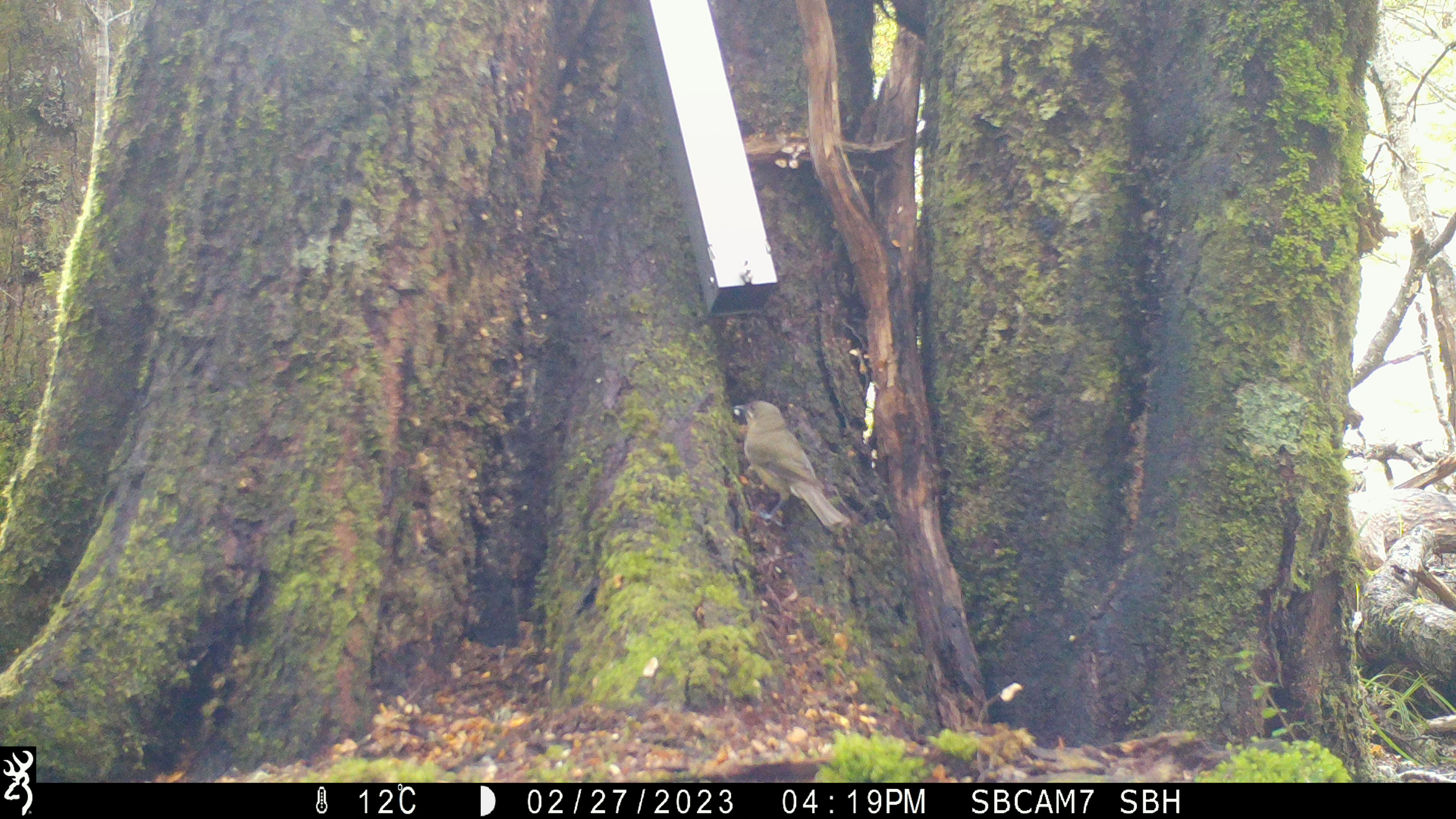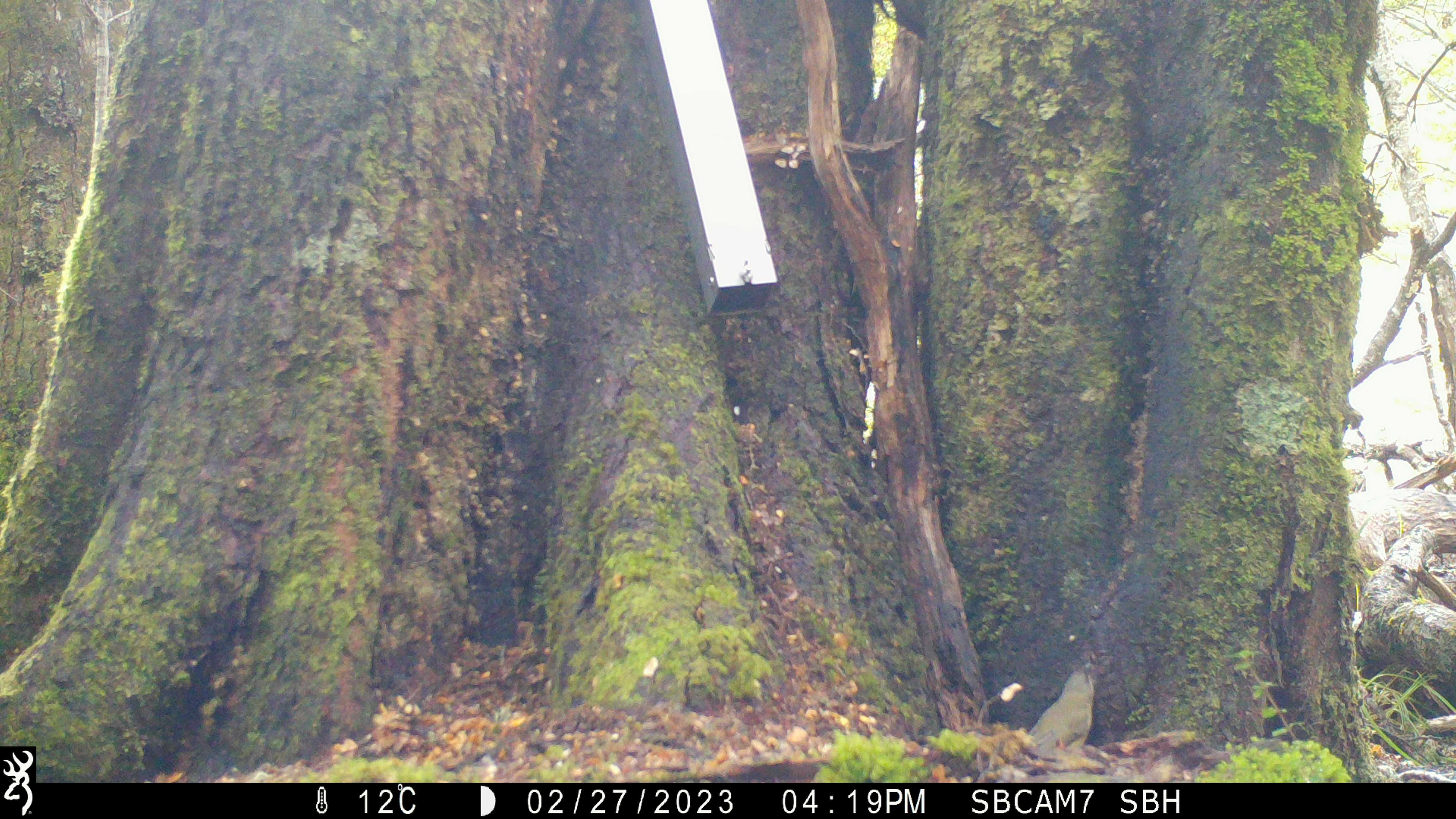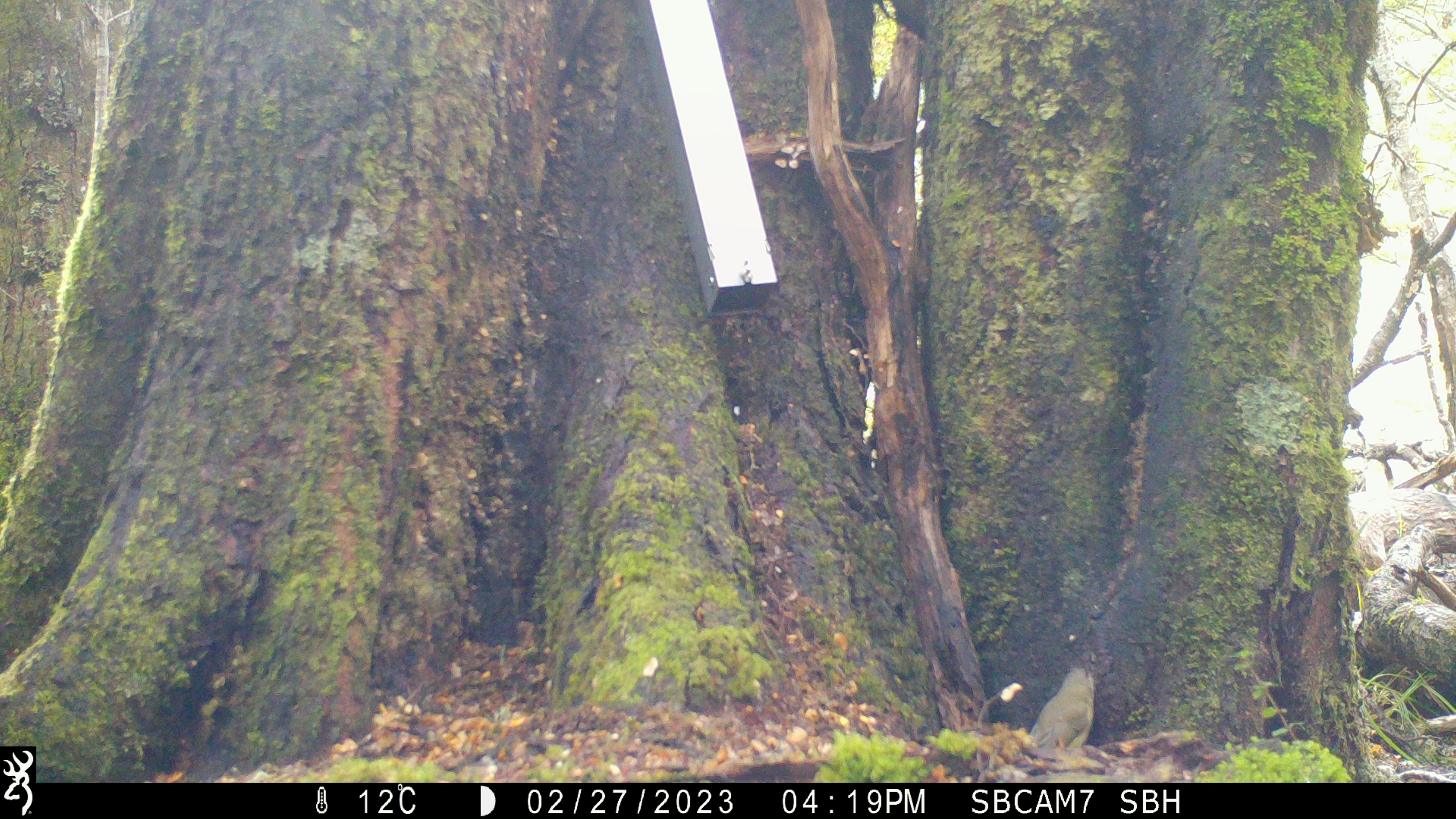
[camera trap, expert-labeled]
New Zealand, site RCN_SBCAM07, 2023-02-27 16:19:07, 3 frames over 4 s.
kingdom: Animalia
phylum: Chordata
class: Aves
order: Passeriformes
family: Meliphagidae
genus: Anthornis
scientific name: Anthornis melanura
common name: new zealand bellbird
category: bellbird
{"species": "bellbird (new zealand bellbird) (Anthornis melanura)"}